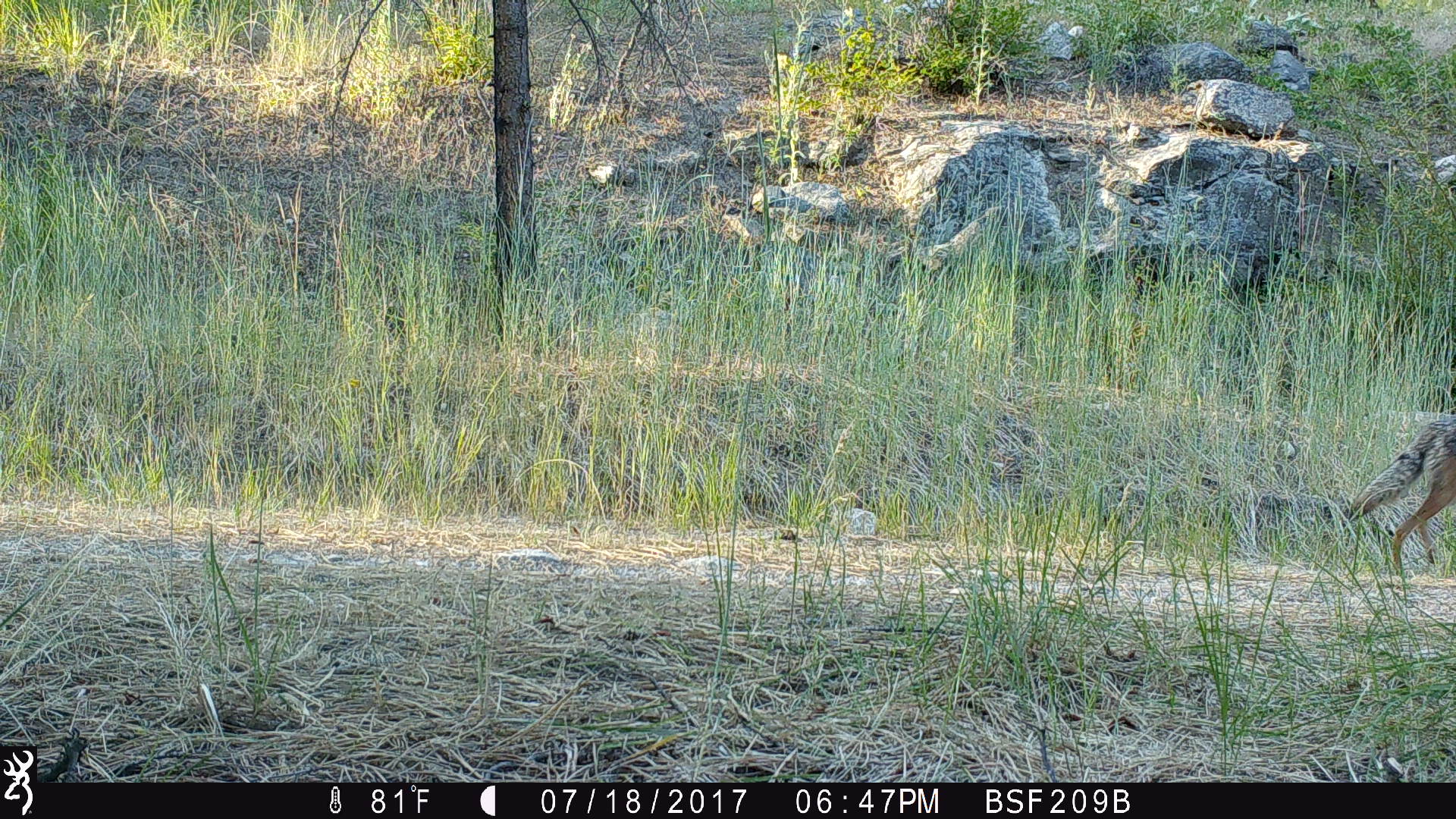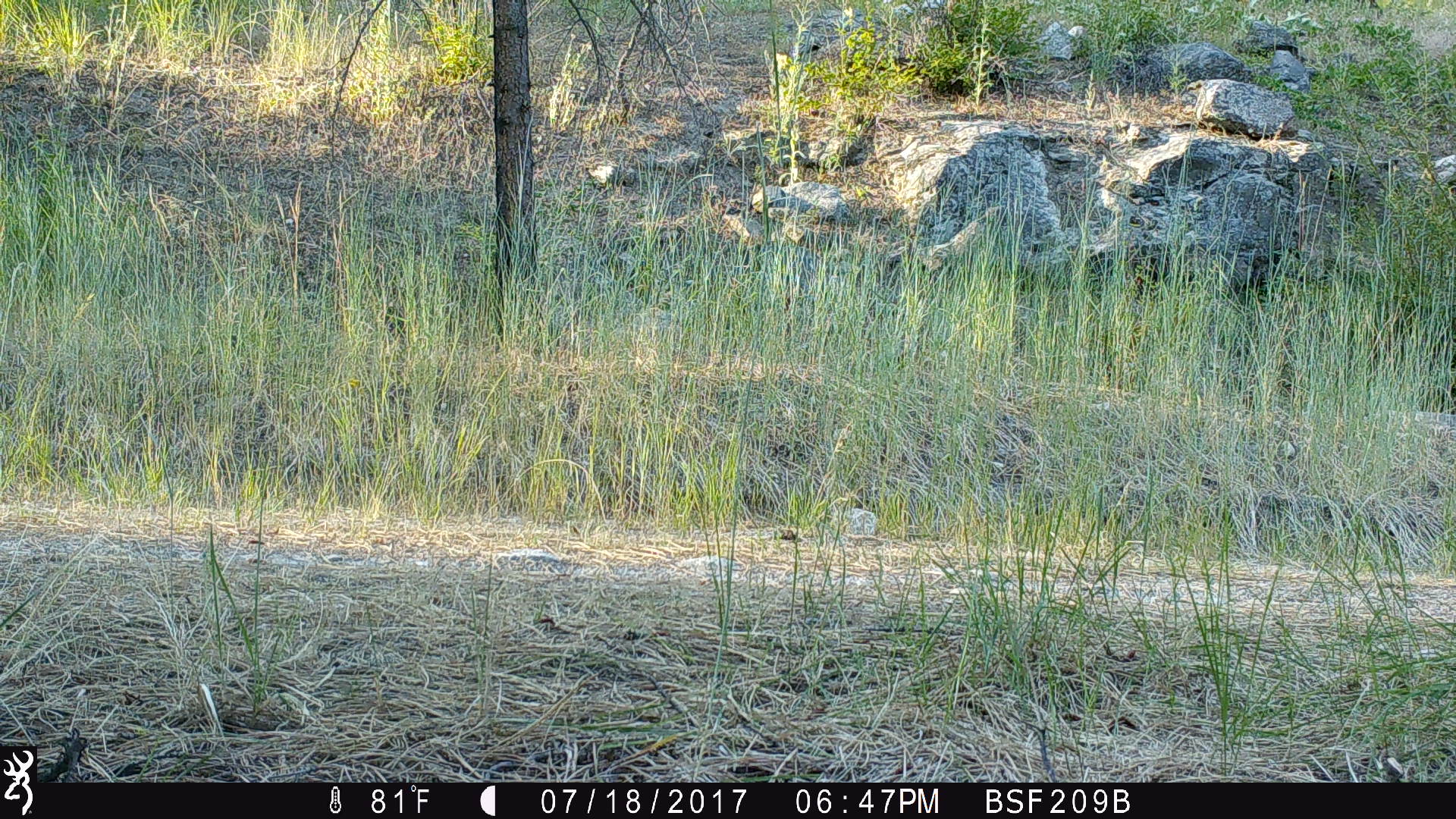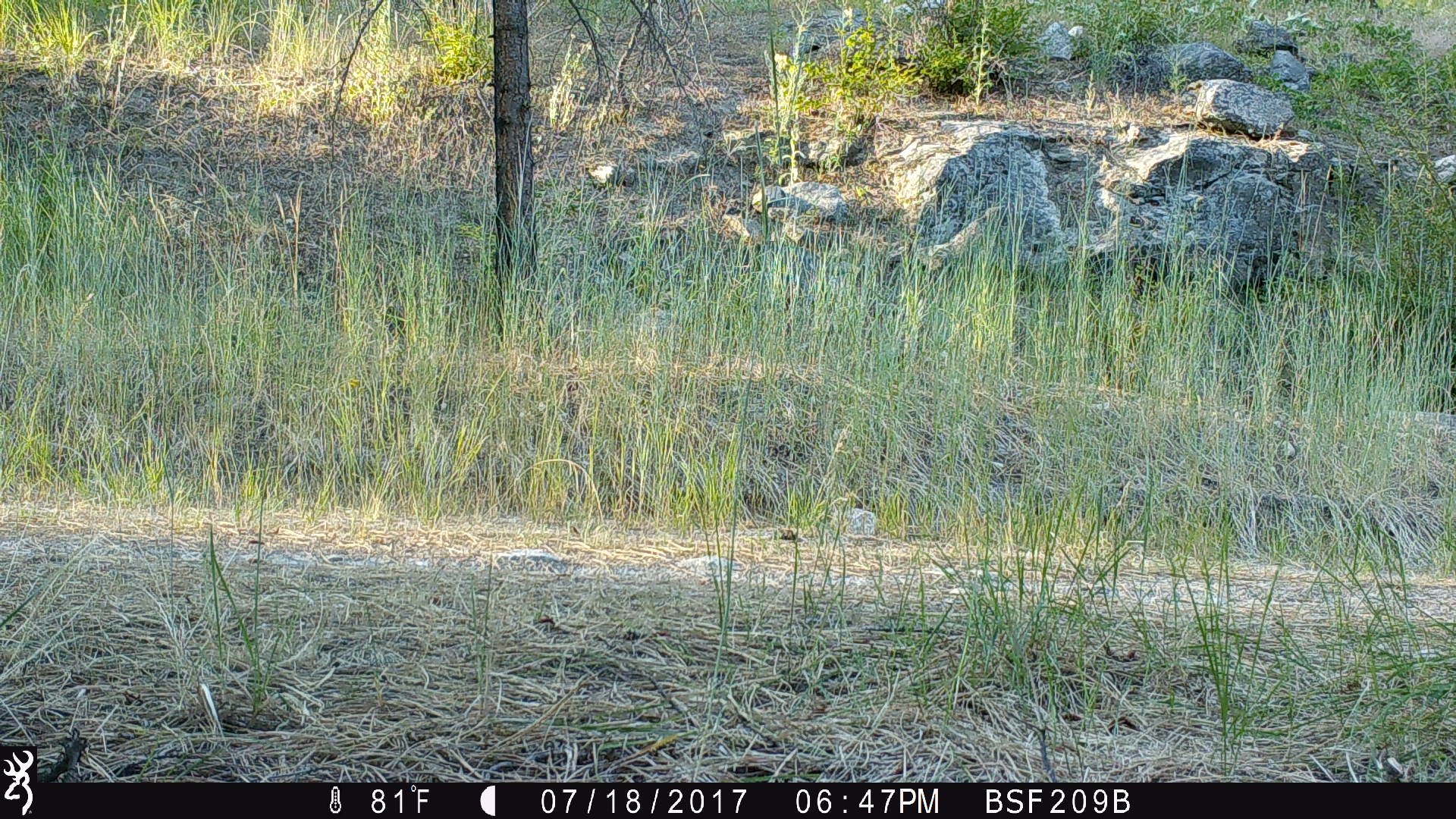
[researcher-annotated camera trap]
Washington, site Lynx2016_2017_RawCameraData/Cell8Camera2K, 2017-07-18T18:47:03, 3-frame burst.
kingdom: Animalia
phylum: Chordata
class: Mammalia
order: Carnivora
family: Canidae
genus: Canis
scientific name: Canis latrans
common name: coyote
Canis latrans (coyote). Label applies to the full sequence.